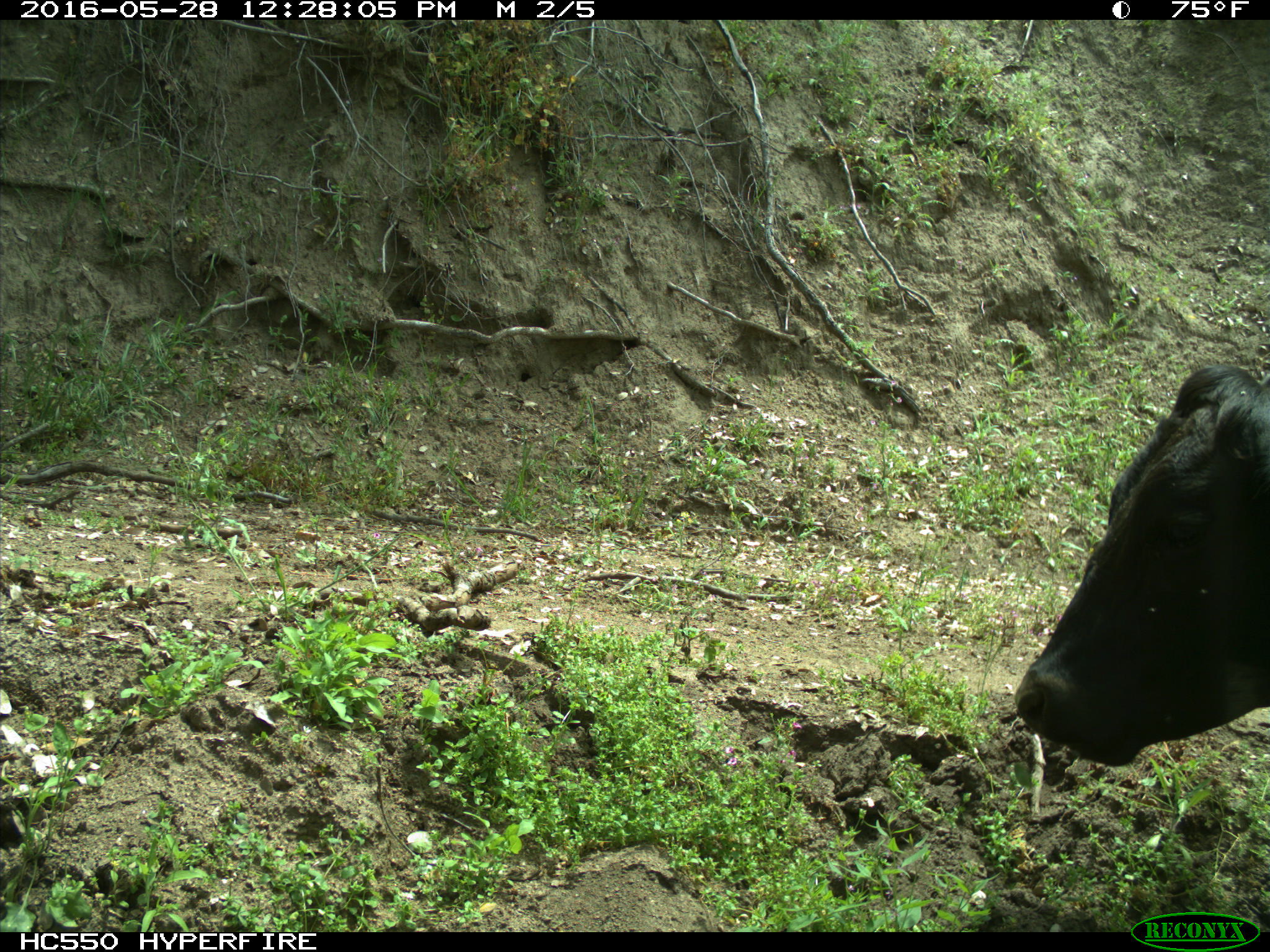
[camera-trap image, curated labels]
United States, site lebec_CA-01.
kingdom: Animalia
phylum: Chordata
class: Mammalia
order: Artiodactyla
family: Bovidae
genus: Bos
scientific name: Bos taurus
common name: domestic cow